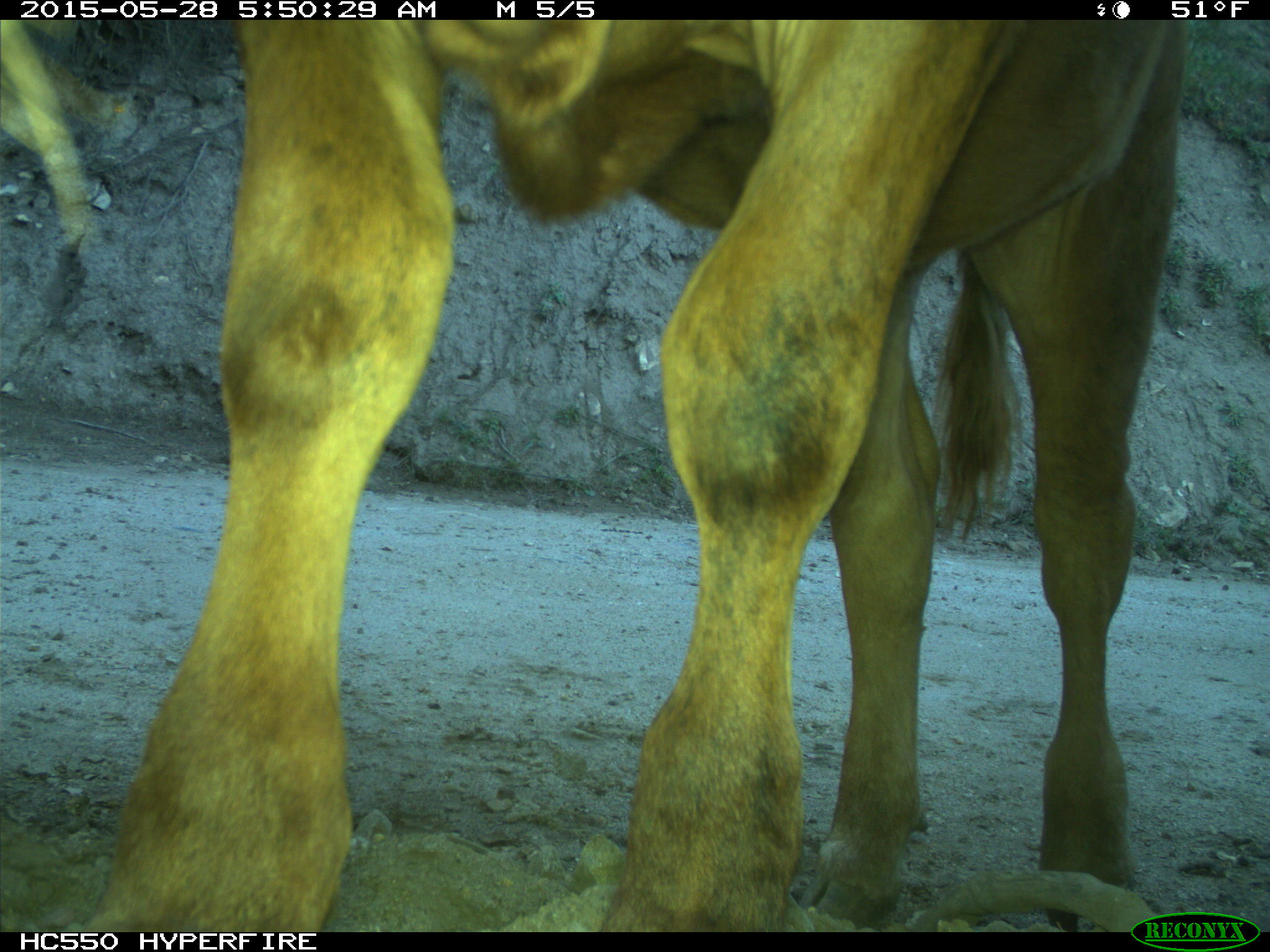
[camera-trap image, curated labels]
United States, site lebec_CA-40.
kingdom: Animalia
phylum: Chordata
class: Mammalia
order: Artiodactyla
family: Bovidae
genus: Bos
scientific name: Bos taurus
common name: domestic cow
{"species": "Bos taurus (domestic cow)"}